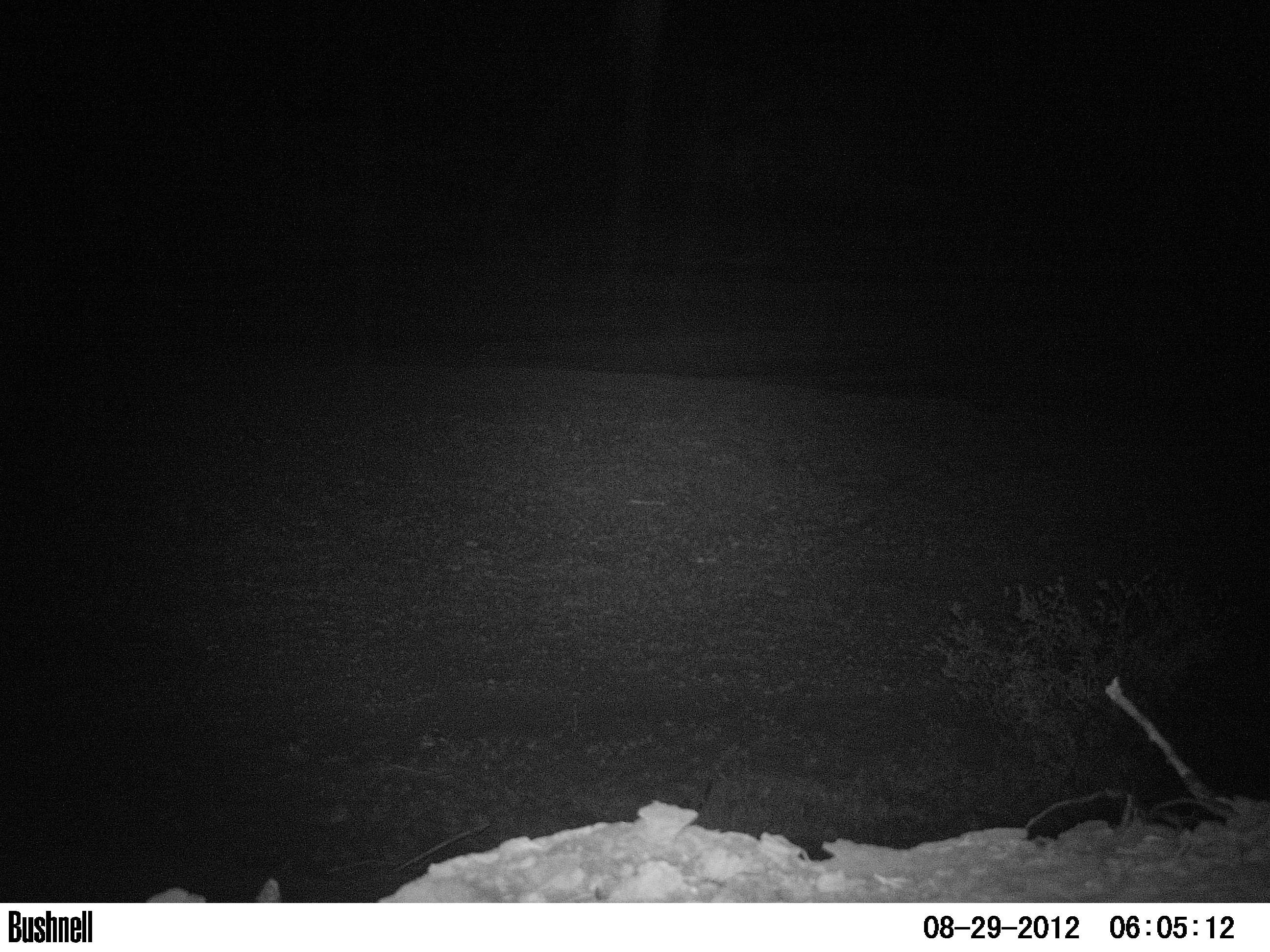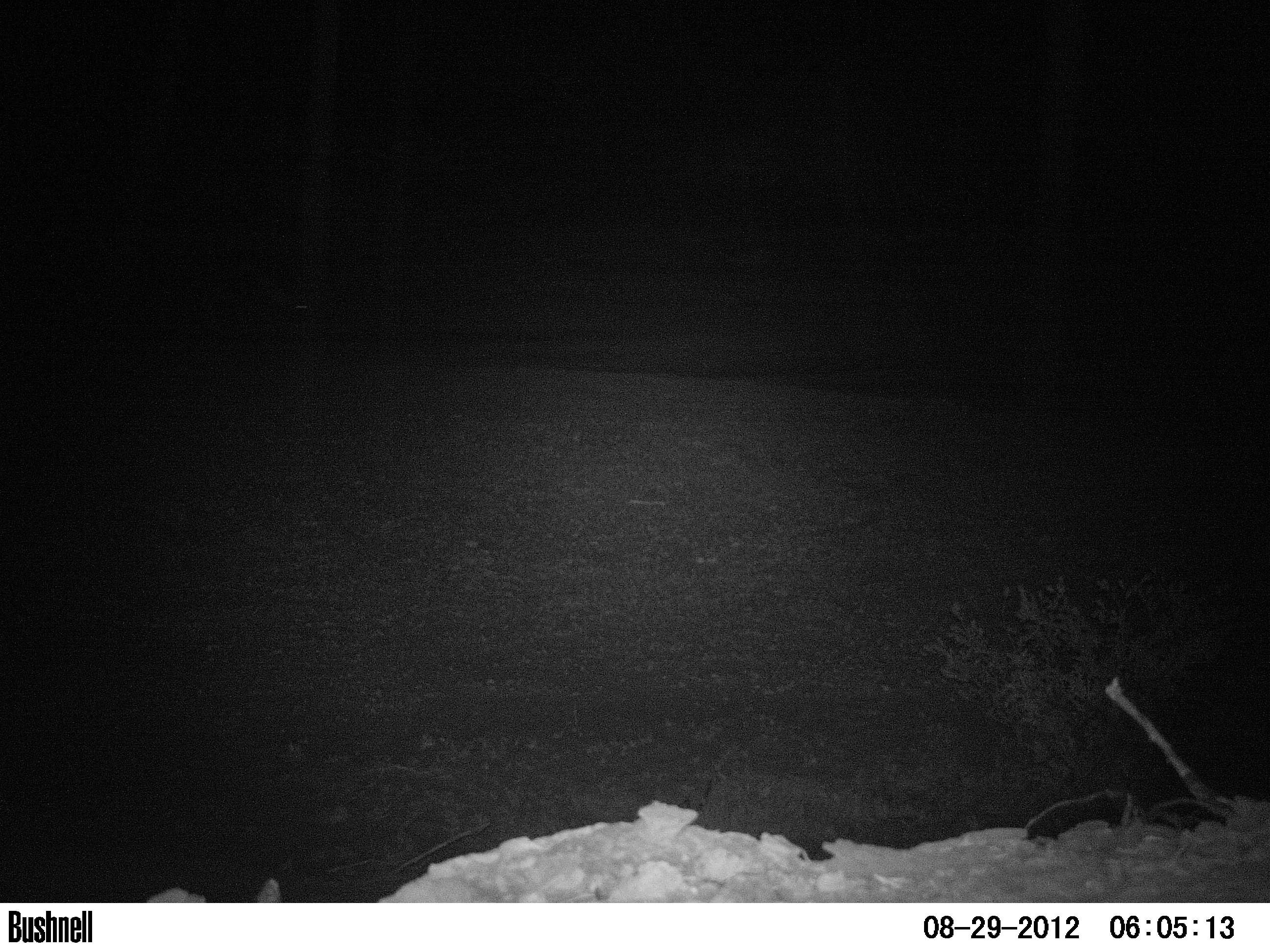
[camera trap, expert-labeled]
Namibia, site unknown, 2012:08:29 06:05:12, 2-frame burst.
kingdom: Animalia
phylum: Chordata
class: Mammalia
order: Carnivora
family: Hyaenidae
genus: Parahyaena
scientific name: Parahyaena brunnea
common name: brown hyena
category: hyaena brunnea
Hyaena brunnea (brown hyena) (Parahyaena brunnea).